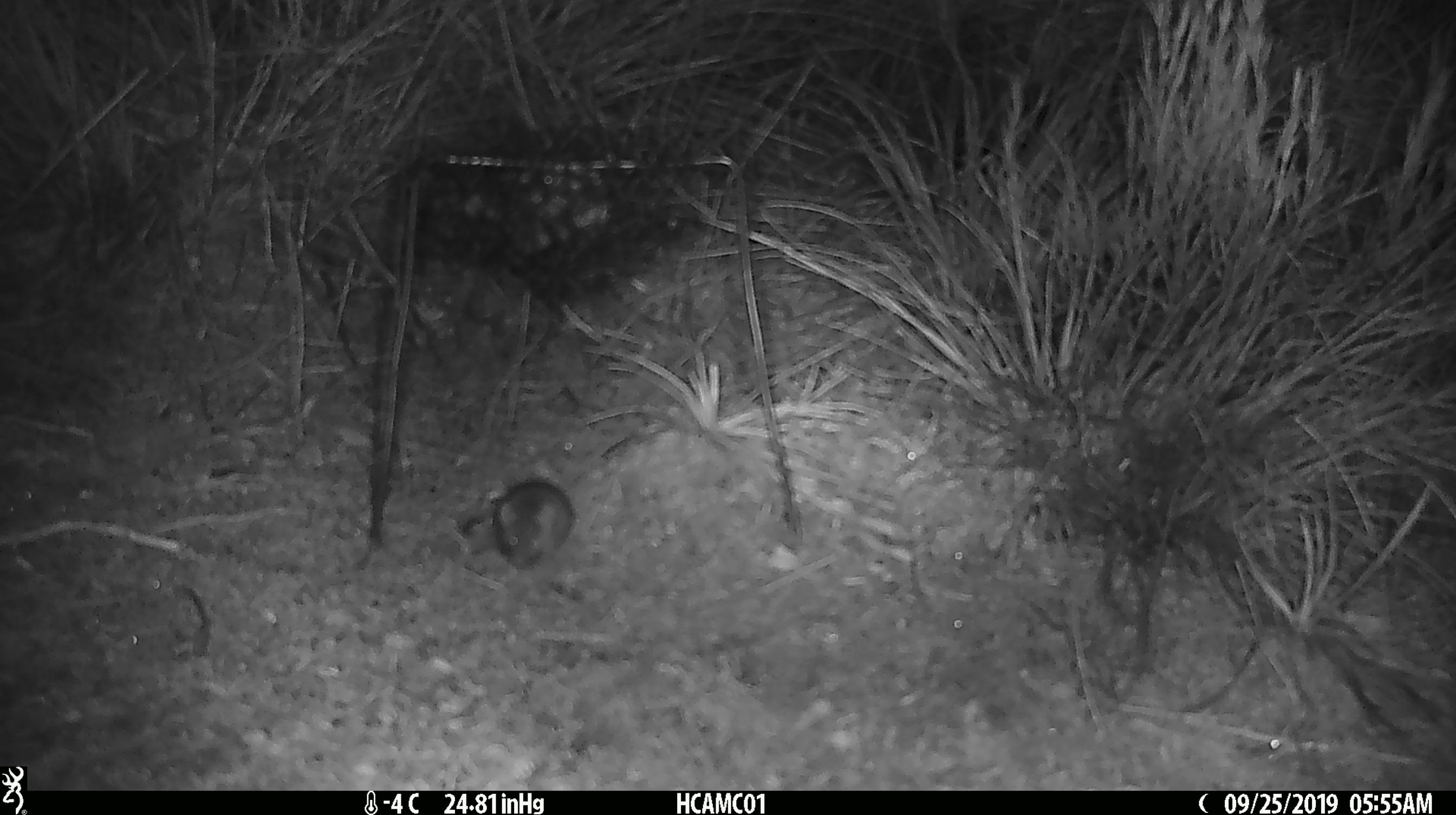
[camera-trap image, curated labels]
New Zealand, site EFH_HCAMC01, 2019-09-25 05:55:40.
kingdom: Animalia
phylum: Chordata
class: Mammalia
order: Rodentia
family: Muridae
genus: Mus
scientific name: Mus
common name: mouse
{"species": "mouse (Mus)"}